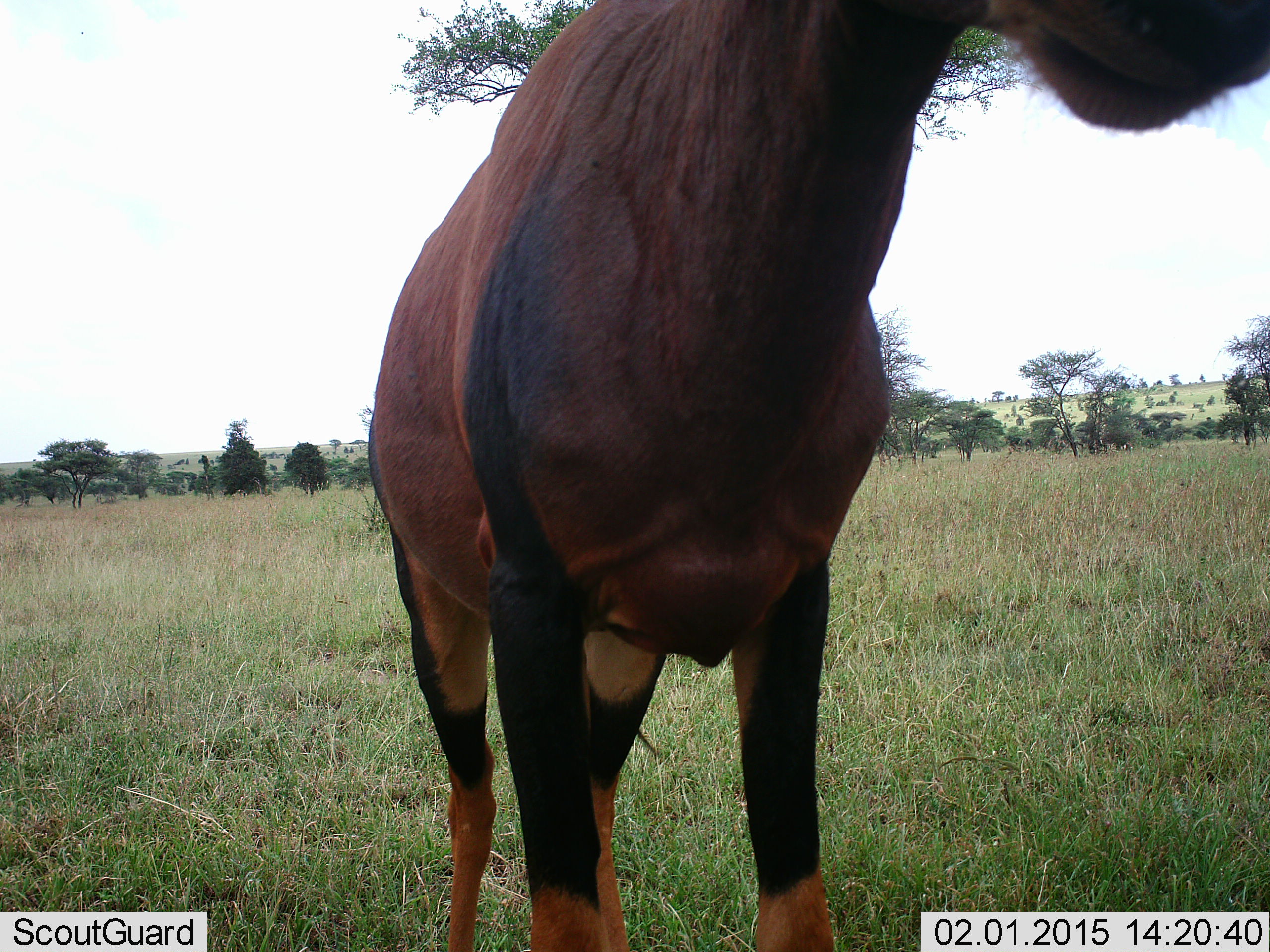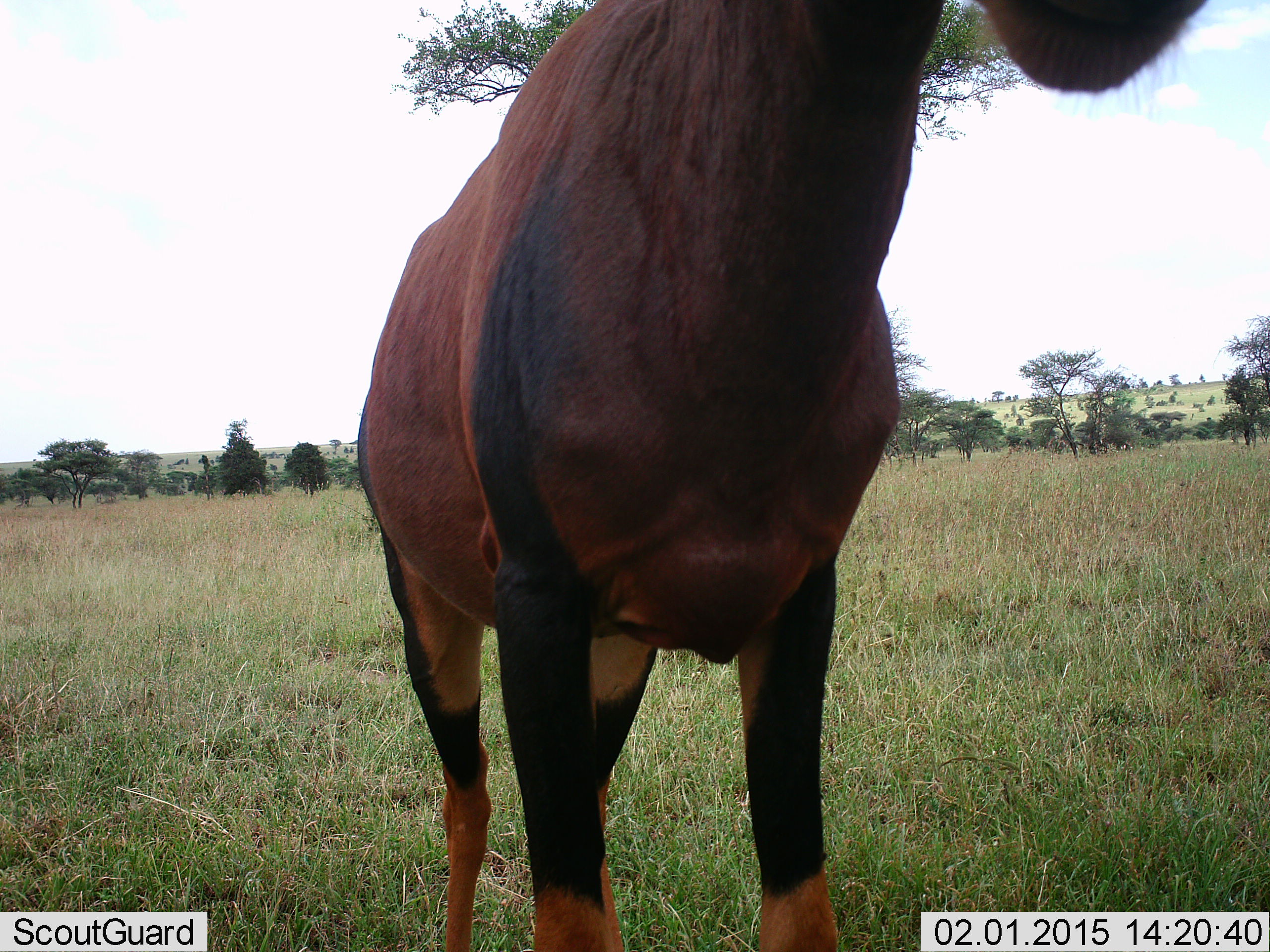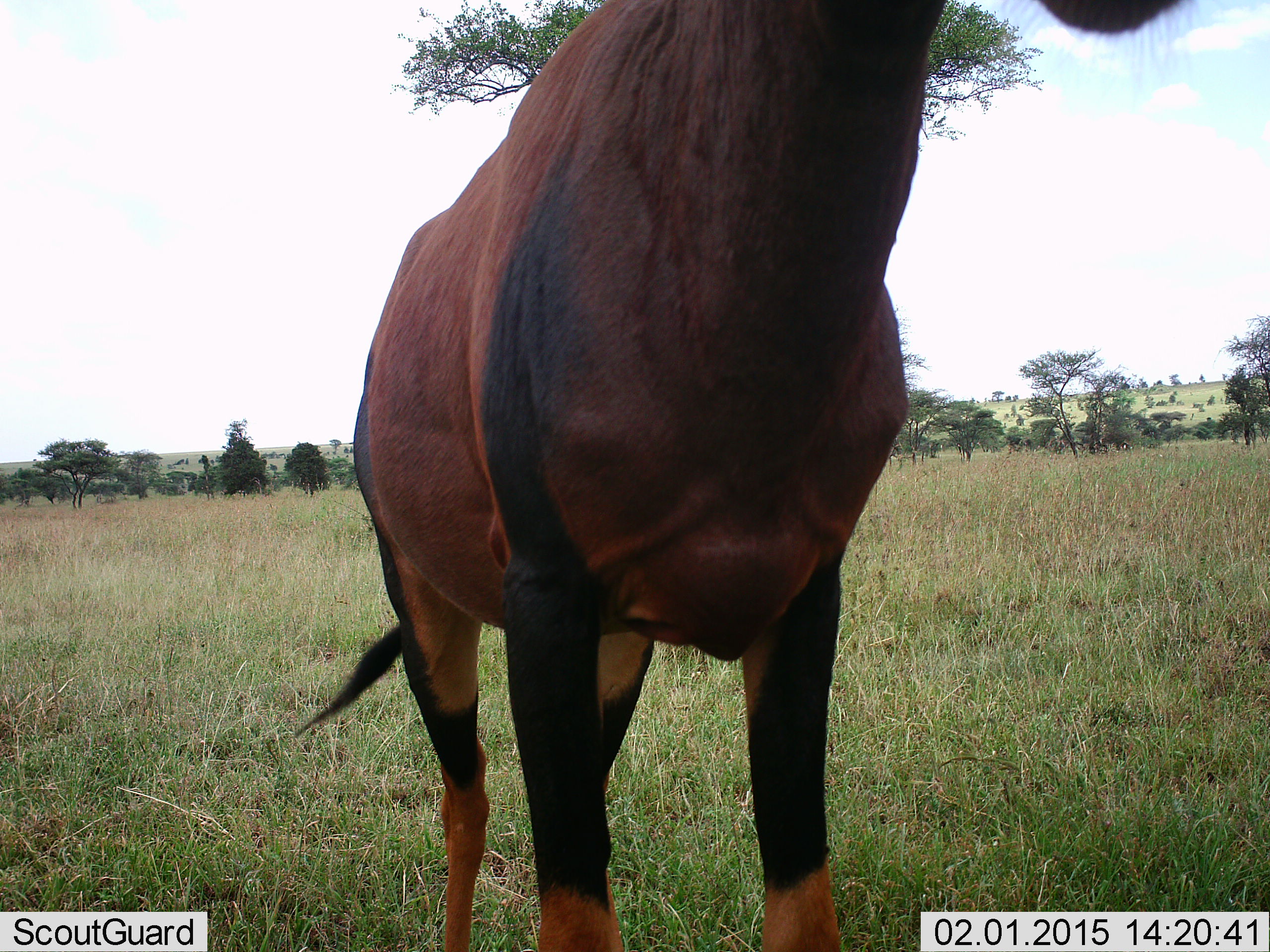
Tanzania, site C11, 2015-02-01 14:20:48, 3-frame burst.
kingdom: Animalia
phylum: Chordata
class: Mammalia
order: Artiodactyla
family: Bovidae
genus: Damaliscus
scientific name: Damaliscus lunatus jimela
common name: topi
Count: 1.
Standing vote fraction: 90%.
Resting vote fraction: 0%.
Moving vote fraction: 0%.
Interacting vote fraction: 10%.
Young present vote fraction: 0%.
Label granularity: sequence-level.